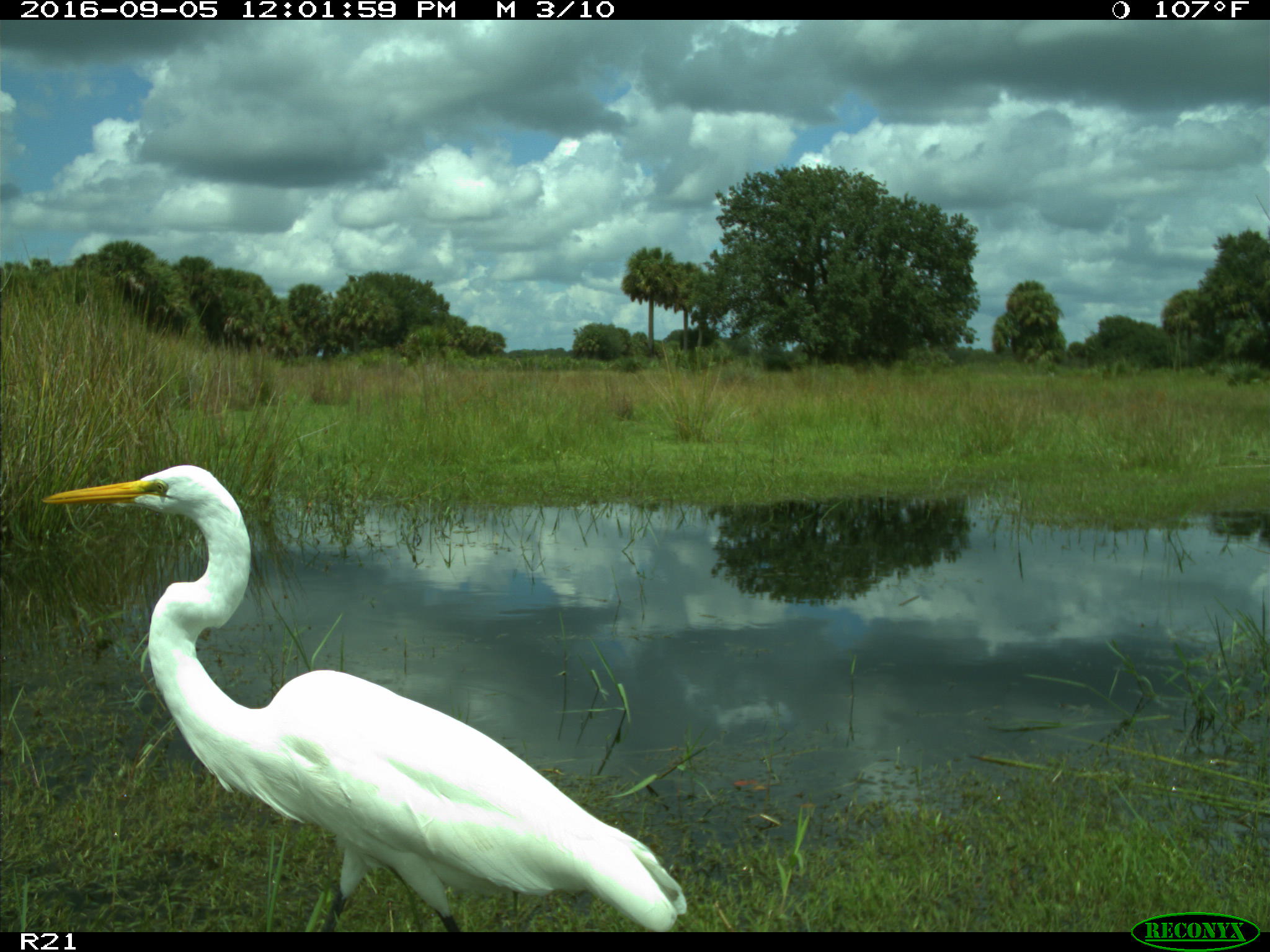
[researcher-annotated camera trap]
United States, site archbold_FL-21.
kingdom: Animalia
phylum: Chordata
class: Aves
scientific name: Aves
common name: birds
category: unidentified bird